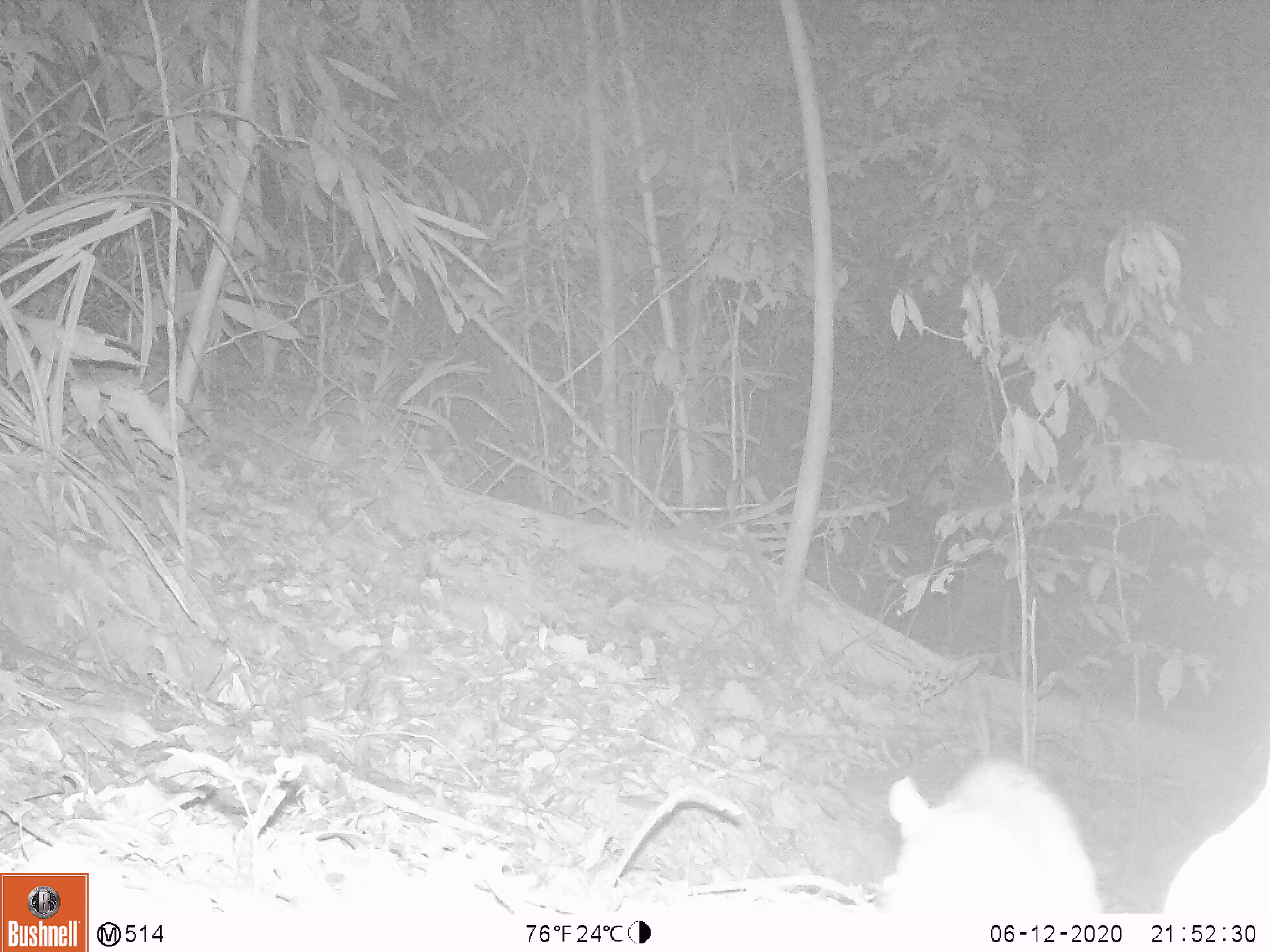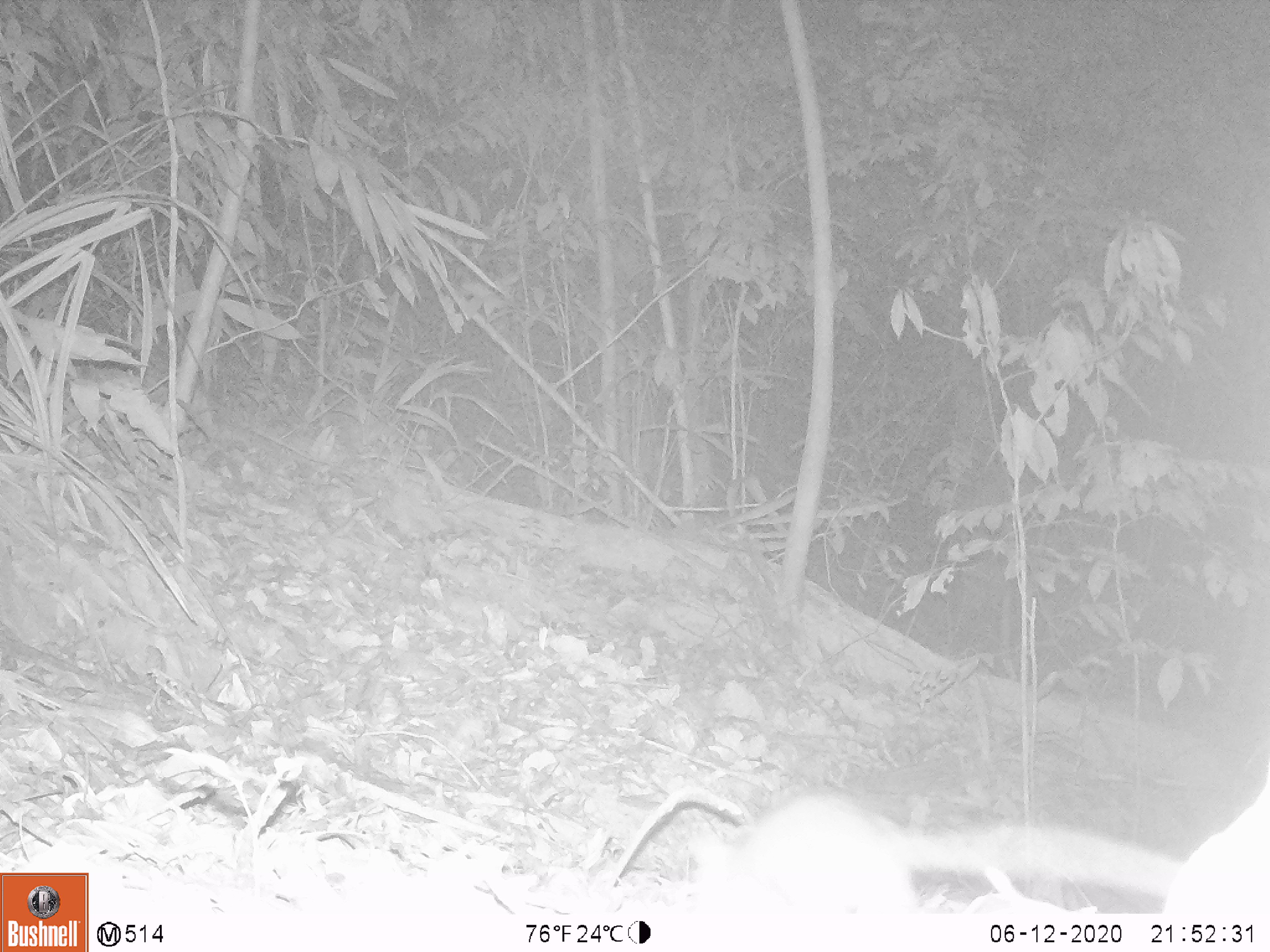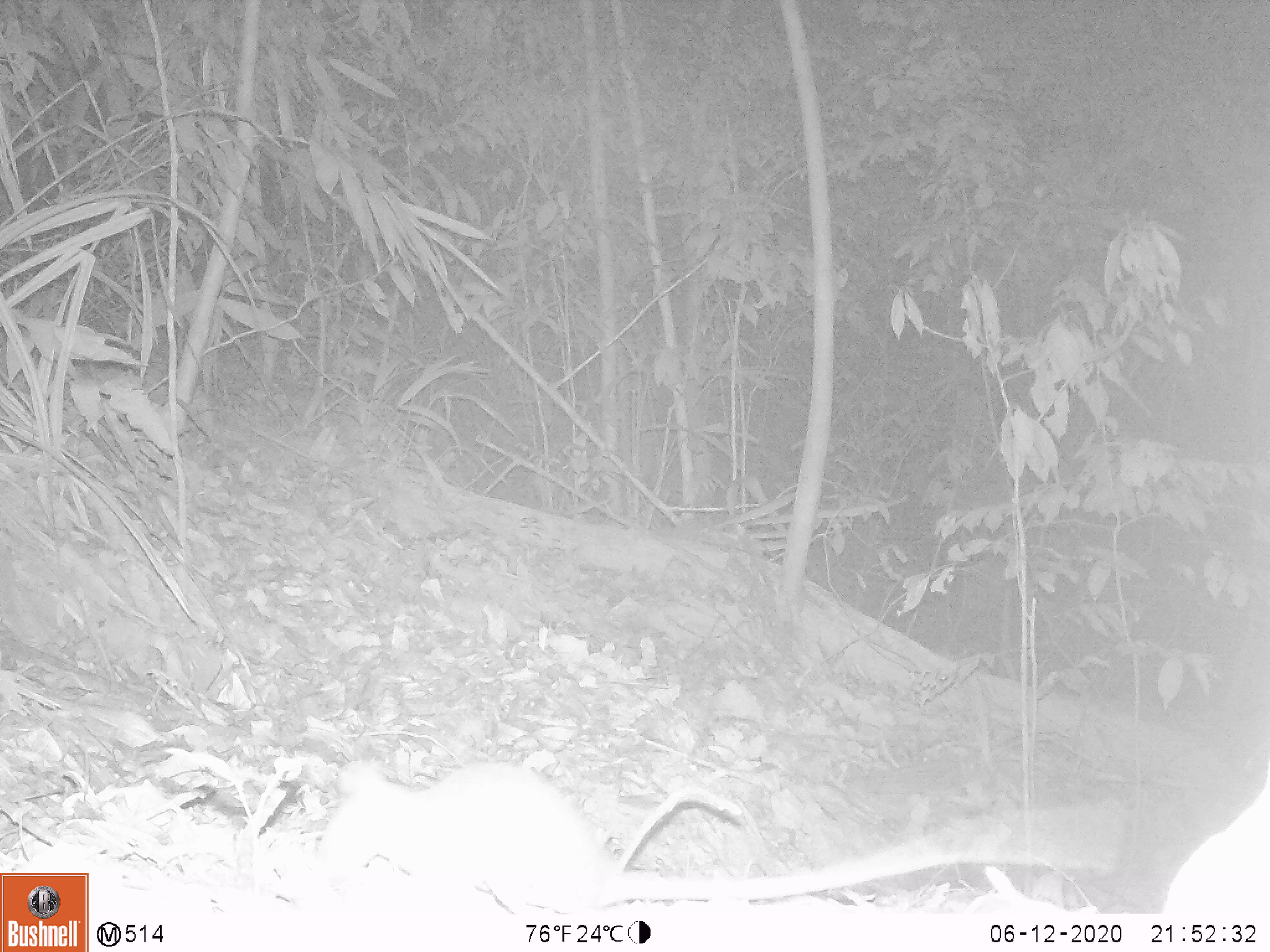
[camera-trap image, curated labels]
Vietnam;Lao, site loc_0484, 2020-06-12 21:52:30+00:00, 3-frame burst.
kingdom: Animalia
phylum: Chordata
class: Mammalia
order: Rodentia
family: Muridae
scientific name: Muridae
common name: old-world mice and rats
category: unidentified murid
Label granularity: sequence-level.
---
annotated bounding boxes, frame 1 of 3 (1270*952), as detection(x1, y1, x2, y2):
unidentified murid: detection(884, 755, 1103, 914)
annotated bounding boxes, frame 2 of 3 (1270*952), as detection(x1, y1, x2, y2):
unidentified murid: detection(686, 789, 1183, 912)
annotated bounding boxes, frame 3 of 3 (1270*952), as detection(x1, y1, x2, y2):
unidentified murid: detection(314, 757, 1120, 913)